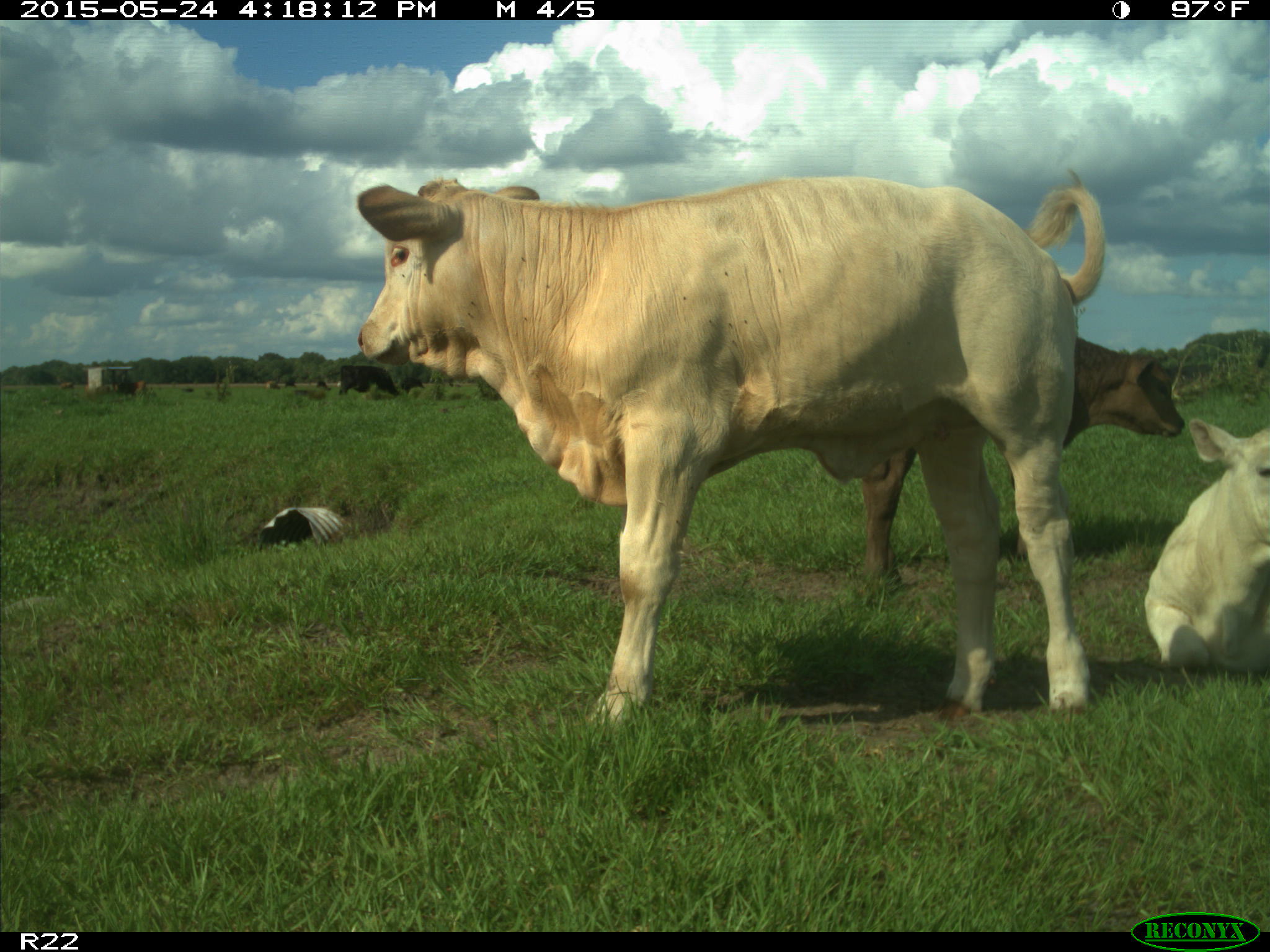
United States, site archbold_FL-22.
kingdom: Animalia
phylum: Chordata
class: Mammalia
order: Artiodactyla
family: Bovidae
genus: Bos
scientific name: Bos taurus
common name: domestic cow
Bos taurus (domestic cow).